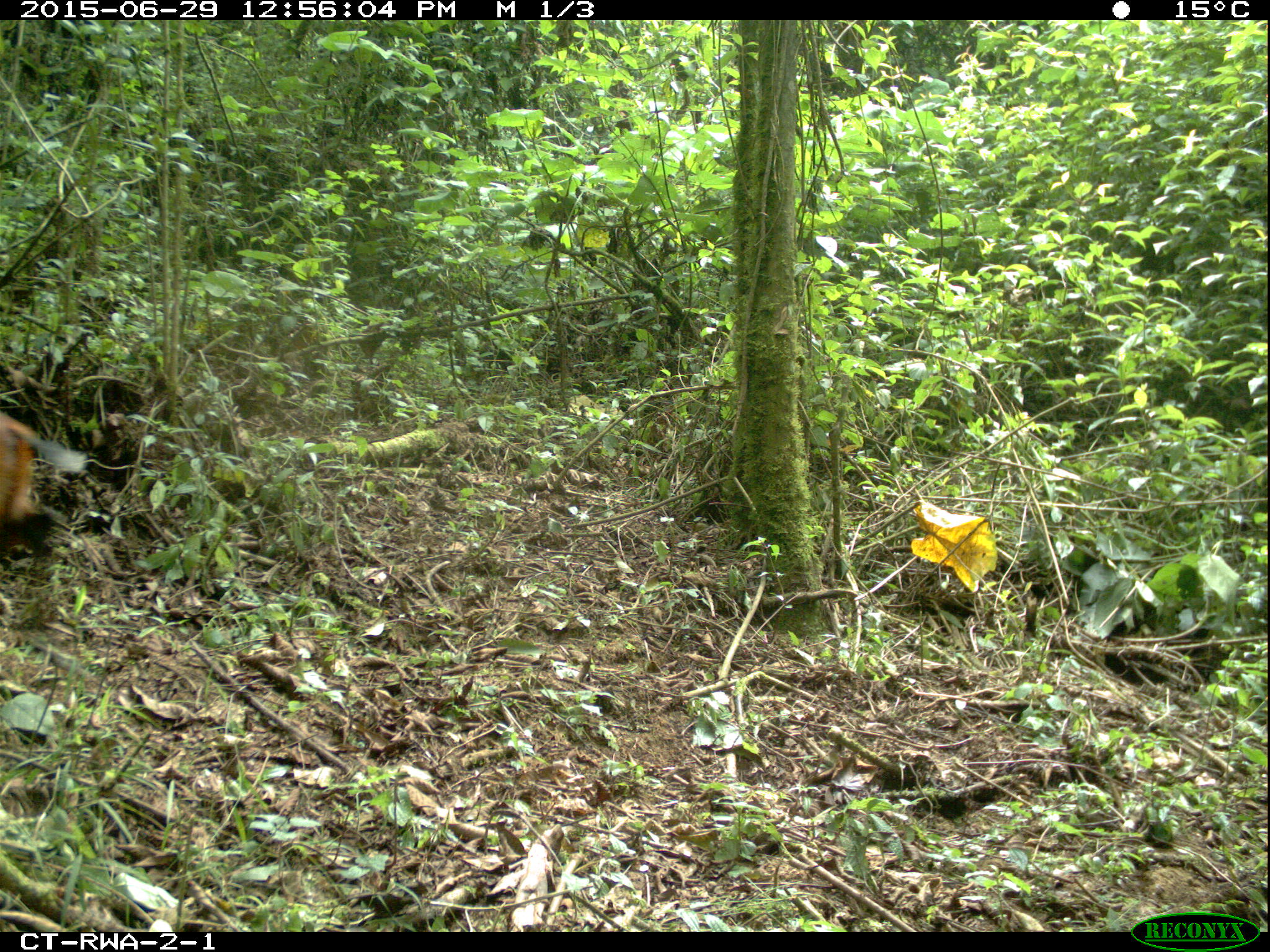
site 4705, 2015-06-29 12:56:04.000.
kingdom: Animalia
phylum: Chordata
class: Mammalia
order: Artiodactyla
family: Bovidae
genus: Cephalophus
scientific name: Cephalophus nigrifrons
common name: black-fronted duiker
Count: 1.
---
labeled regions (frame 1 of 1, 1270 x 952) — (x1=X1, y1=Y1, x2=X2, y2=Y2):
cephalophus nigrifrons: (x1=1, y1=410, x2=83, y2=559)